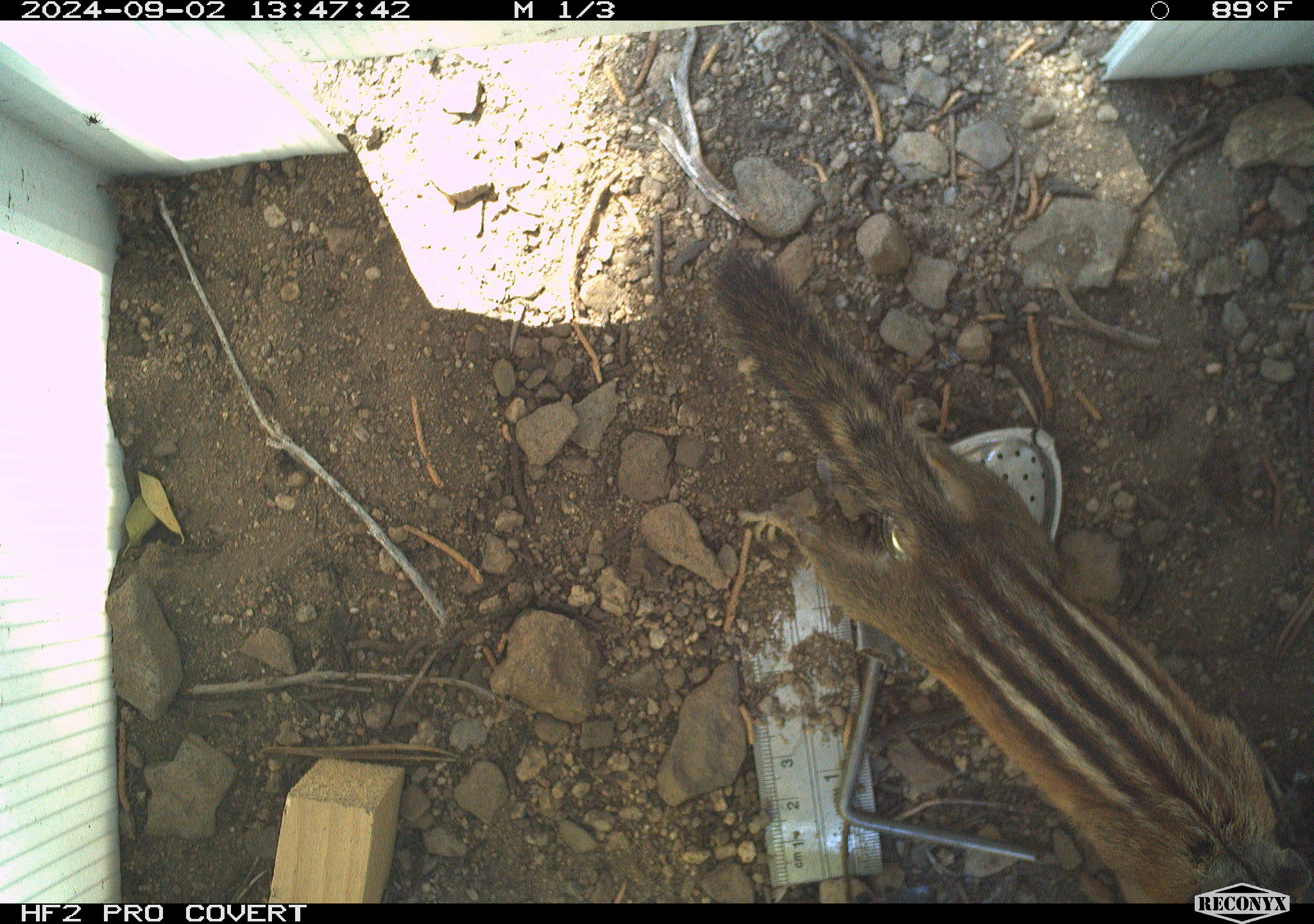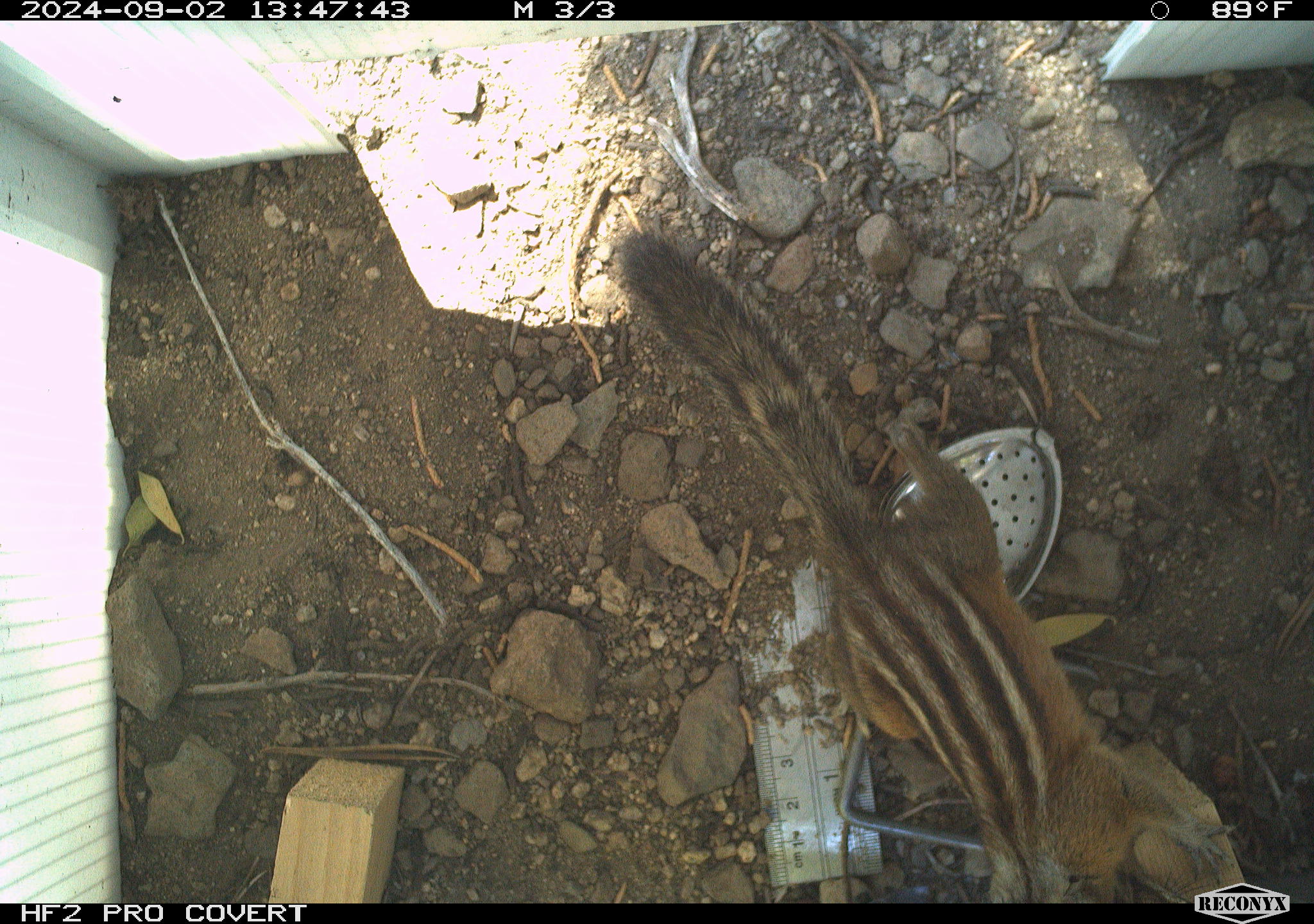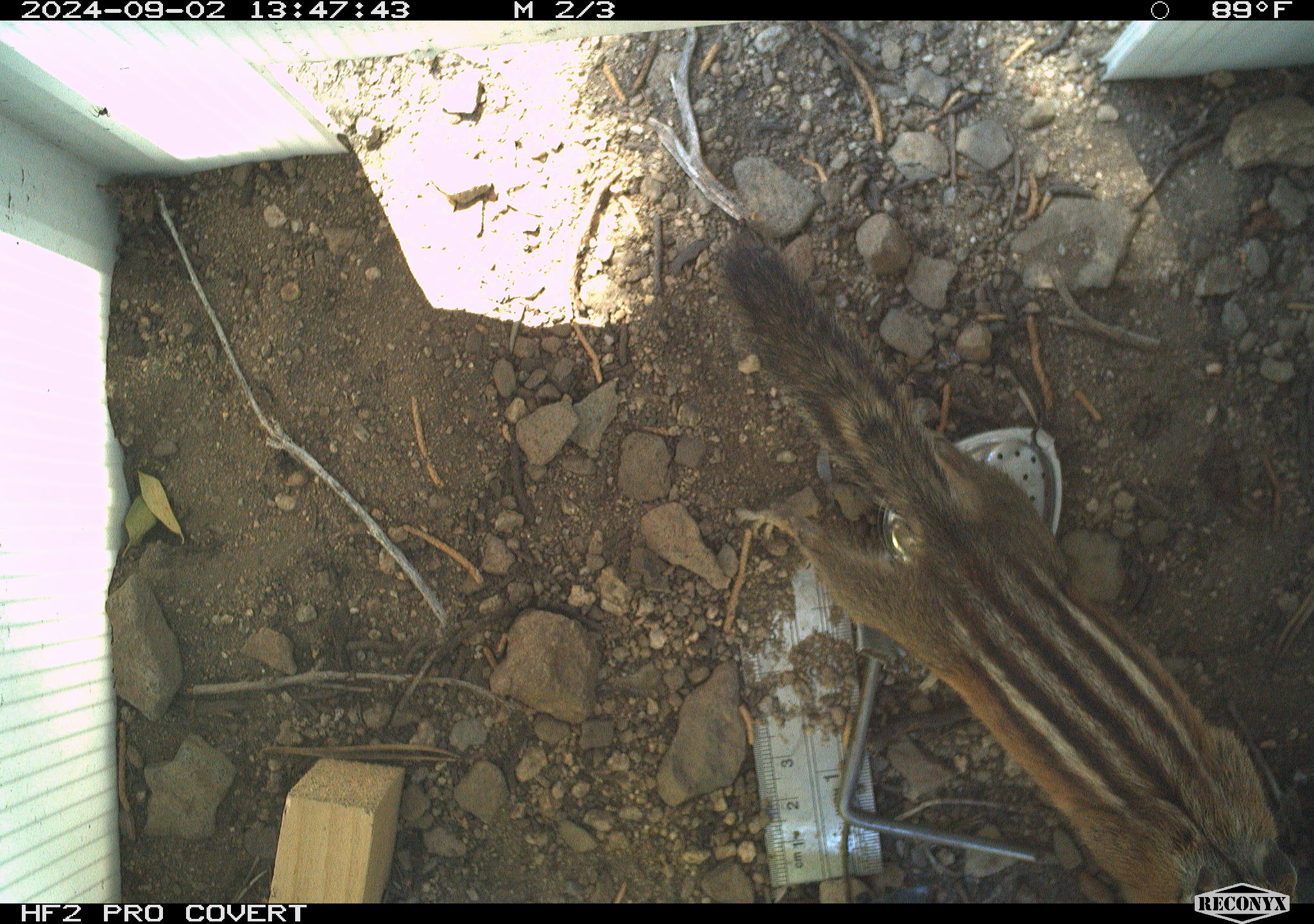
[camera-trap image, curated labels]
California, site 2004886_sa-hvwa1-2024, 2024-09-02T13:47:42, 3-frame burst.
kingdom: Animalia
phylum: Chordata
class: Mammalia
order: Rodentia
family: Sciuridae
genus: Neotamias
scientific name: Neotamias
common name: western chipmunks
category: neotamias species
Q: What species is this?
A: Neotamias species (western chipmunks) (Neotamias).